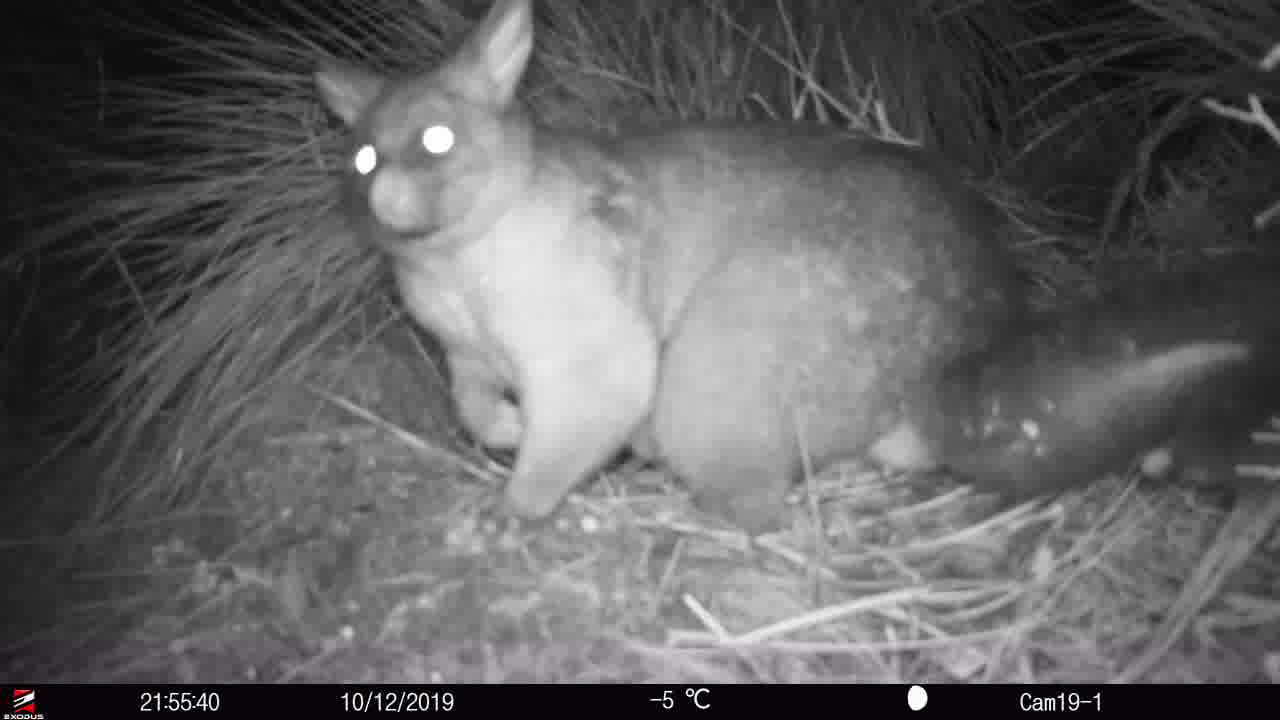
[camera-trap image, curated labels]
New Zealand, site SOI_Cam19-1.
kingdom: Animalia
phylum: Chordata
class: Mammalia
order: Diprotodontia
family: Phalangeridae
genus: Trichosurus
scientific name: Trichosurus vulpecula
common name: common brushtail possum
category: possum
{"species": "possum (common brushtail possum) (Trichosurus vulpecula)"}